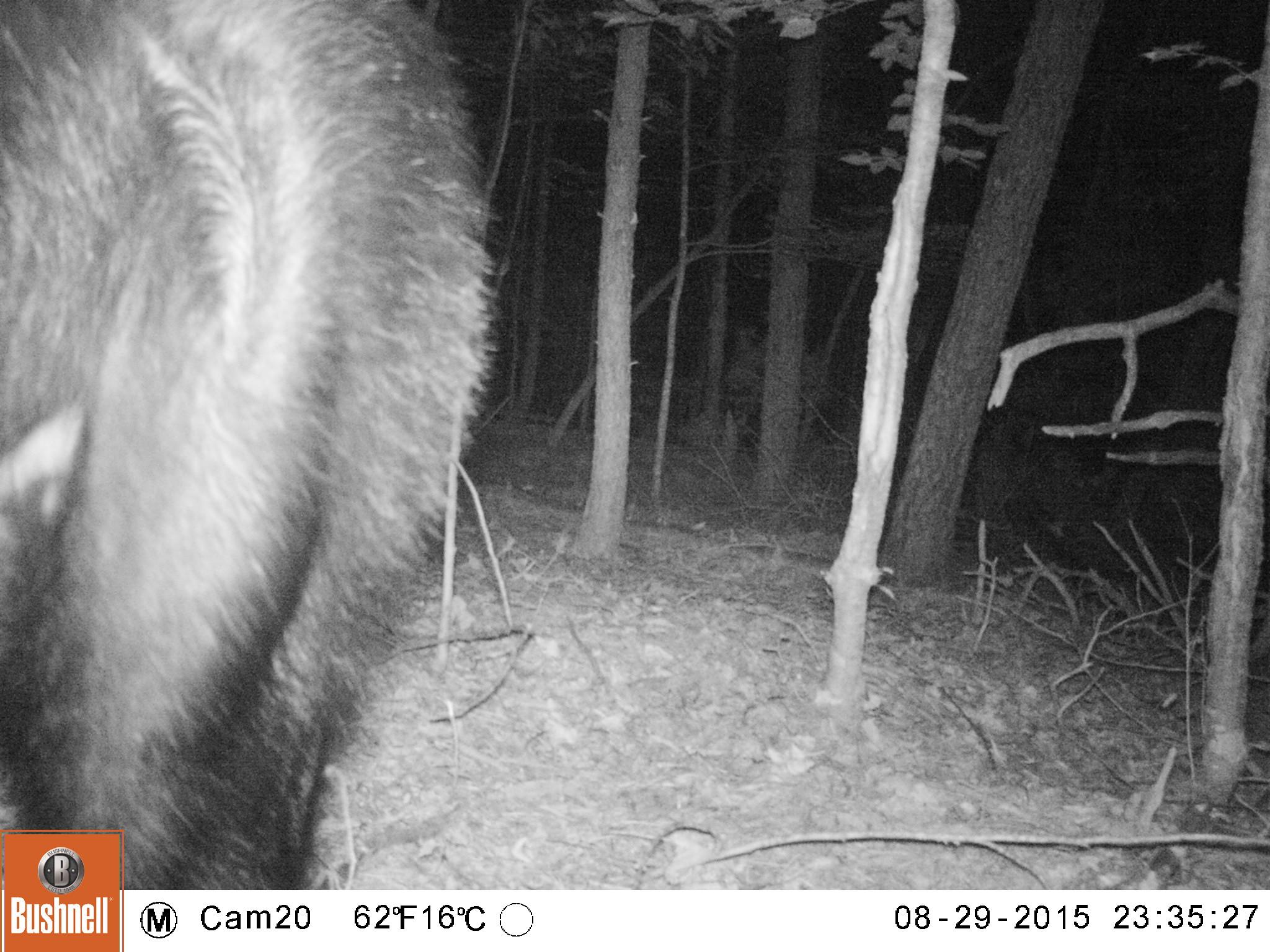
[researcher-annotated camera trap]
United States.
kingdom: Animalia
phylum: Chordata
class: Mammalia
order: Carnivora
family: Ursidae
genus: Ursus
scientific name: Ursus americanus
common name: american black bear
American Black Bear (Ursus americanus).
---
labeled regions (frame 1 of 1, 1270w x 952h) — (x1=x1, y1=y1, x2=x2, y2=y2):
American Black Bear: (x1=7, y1=4, x2=496, y2=886)